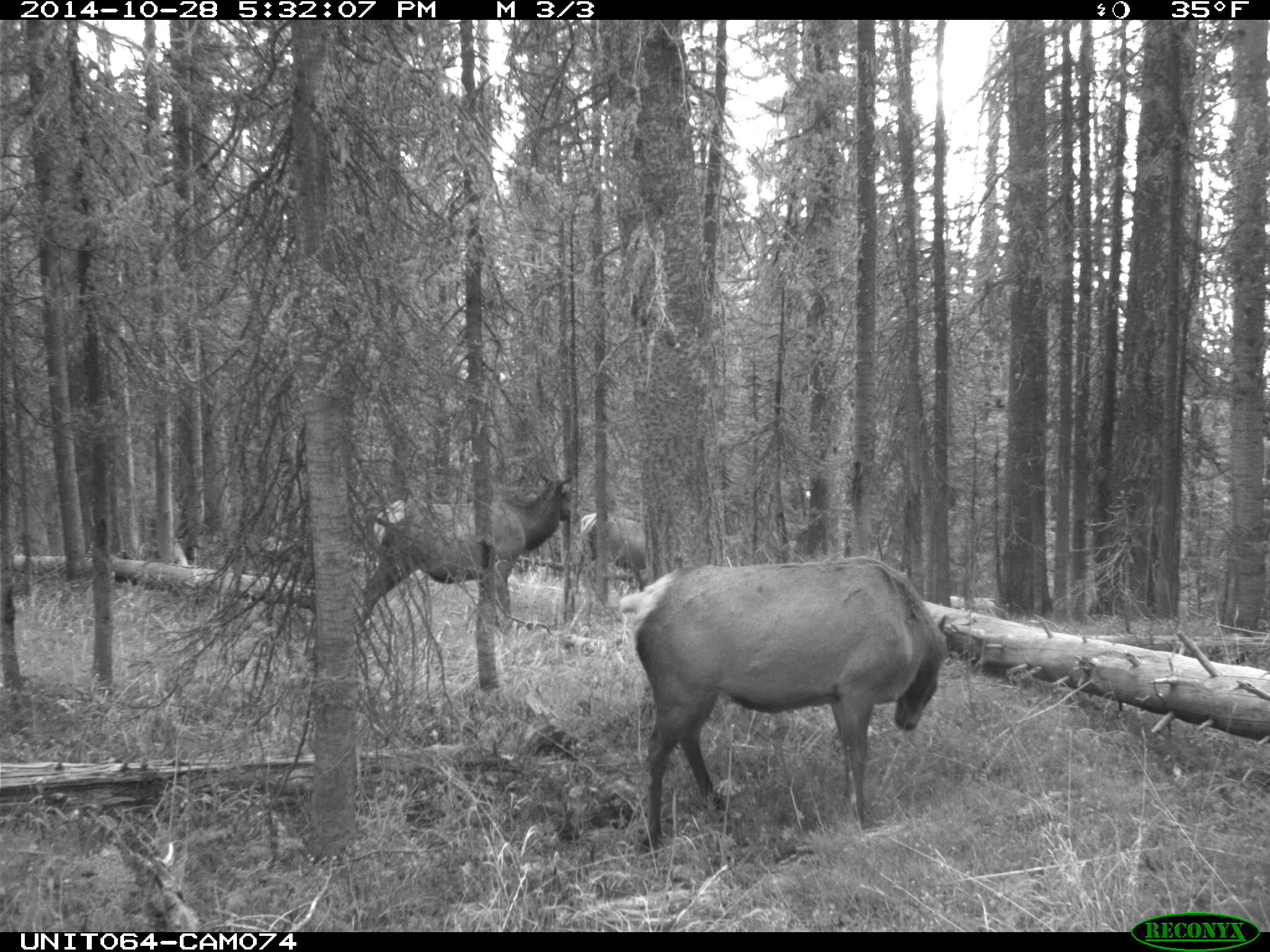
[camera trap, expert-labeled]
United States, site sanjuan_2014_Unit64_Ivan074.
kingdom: Animalia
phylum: Chordata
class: Mammalia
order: Artiodactyla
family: Cervidae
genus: Cervus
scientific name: Cervus elaphus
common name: red deer